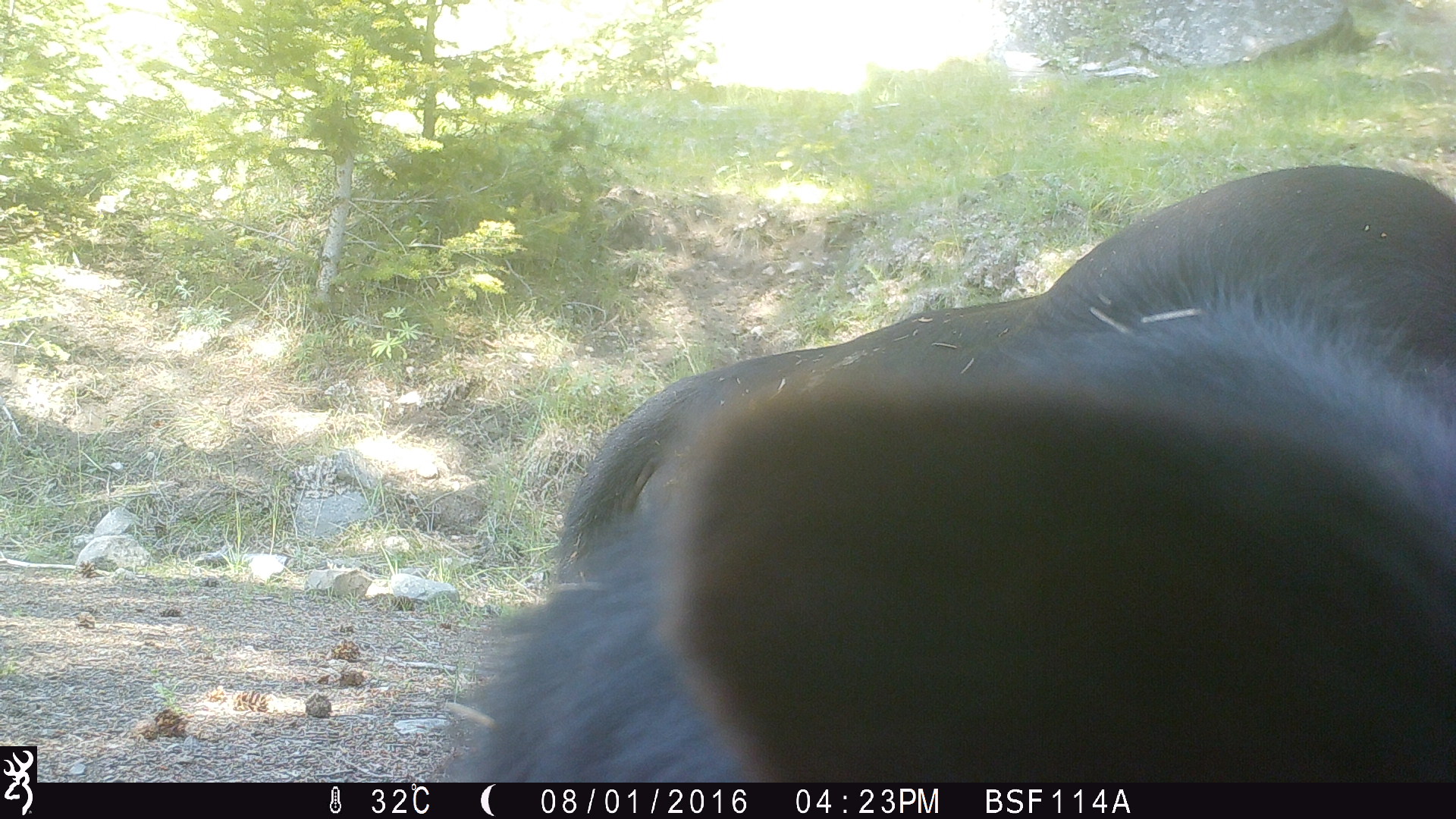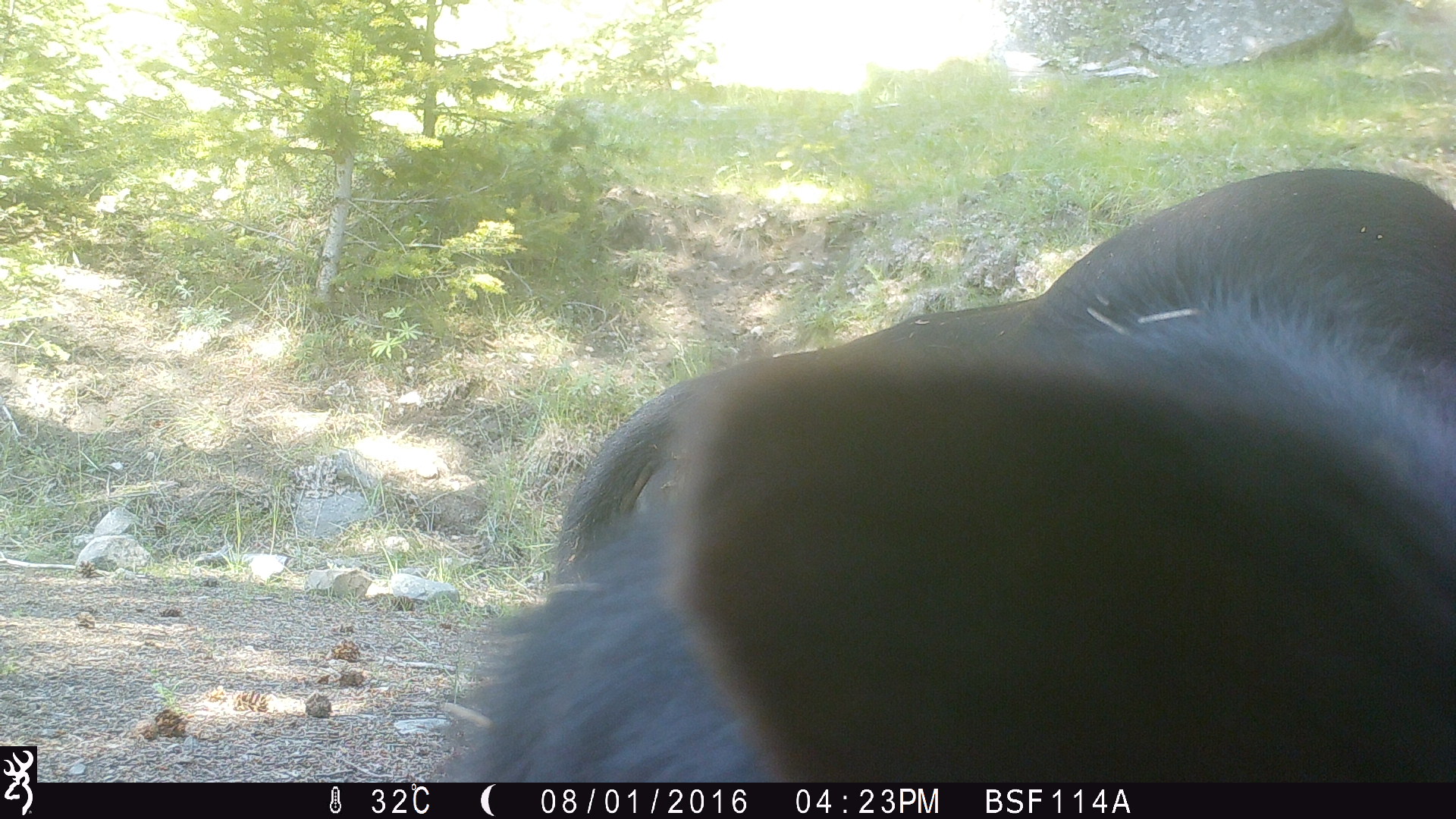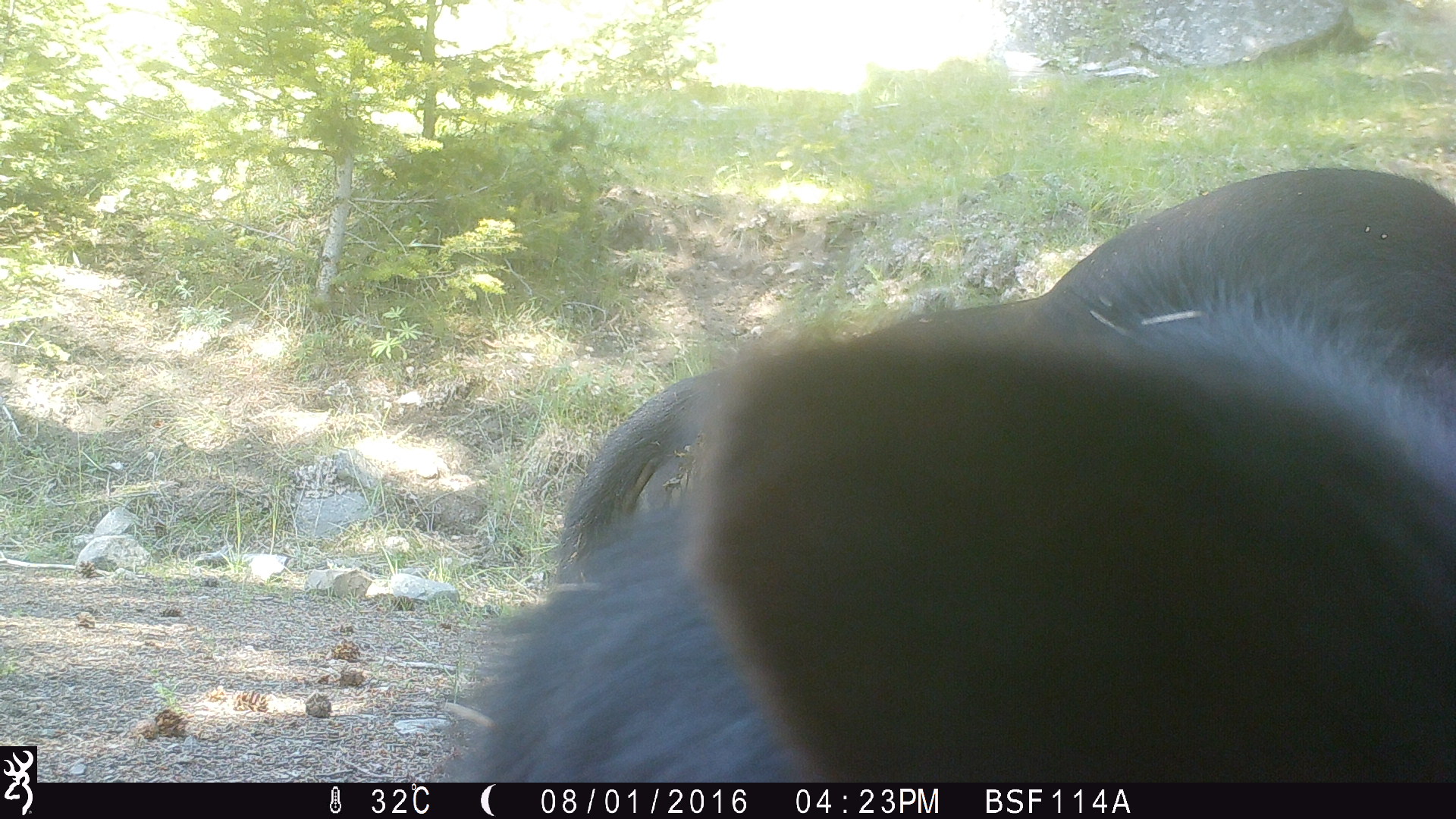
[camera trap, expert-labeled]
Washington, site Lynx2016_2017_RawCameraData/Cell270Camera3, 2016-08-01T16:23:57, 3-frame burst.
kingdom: Animalia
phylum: Chordata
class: Mammalia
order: Artiodactyla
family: Bovidae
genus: Bos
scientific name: Bos taurus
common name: domestic cattle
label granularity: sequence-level